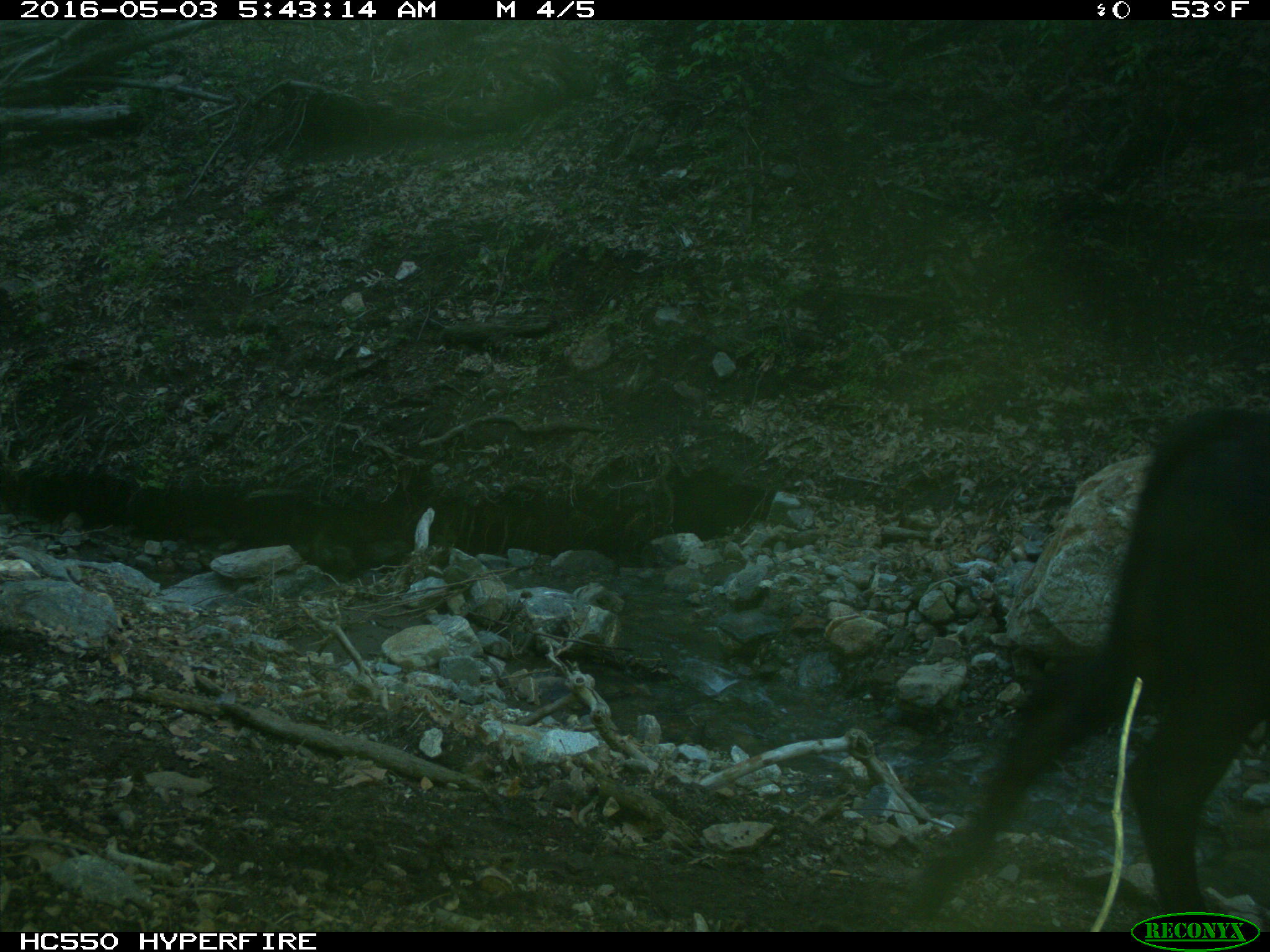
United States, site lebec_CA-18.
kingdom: Animalia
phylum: Chordata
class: Mammalia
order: Artiodactyla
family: Bovidae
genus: Bos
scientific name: Bos taurus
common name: domestic cow